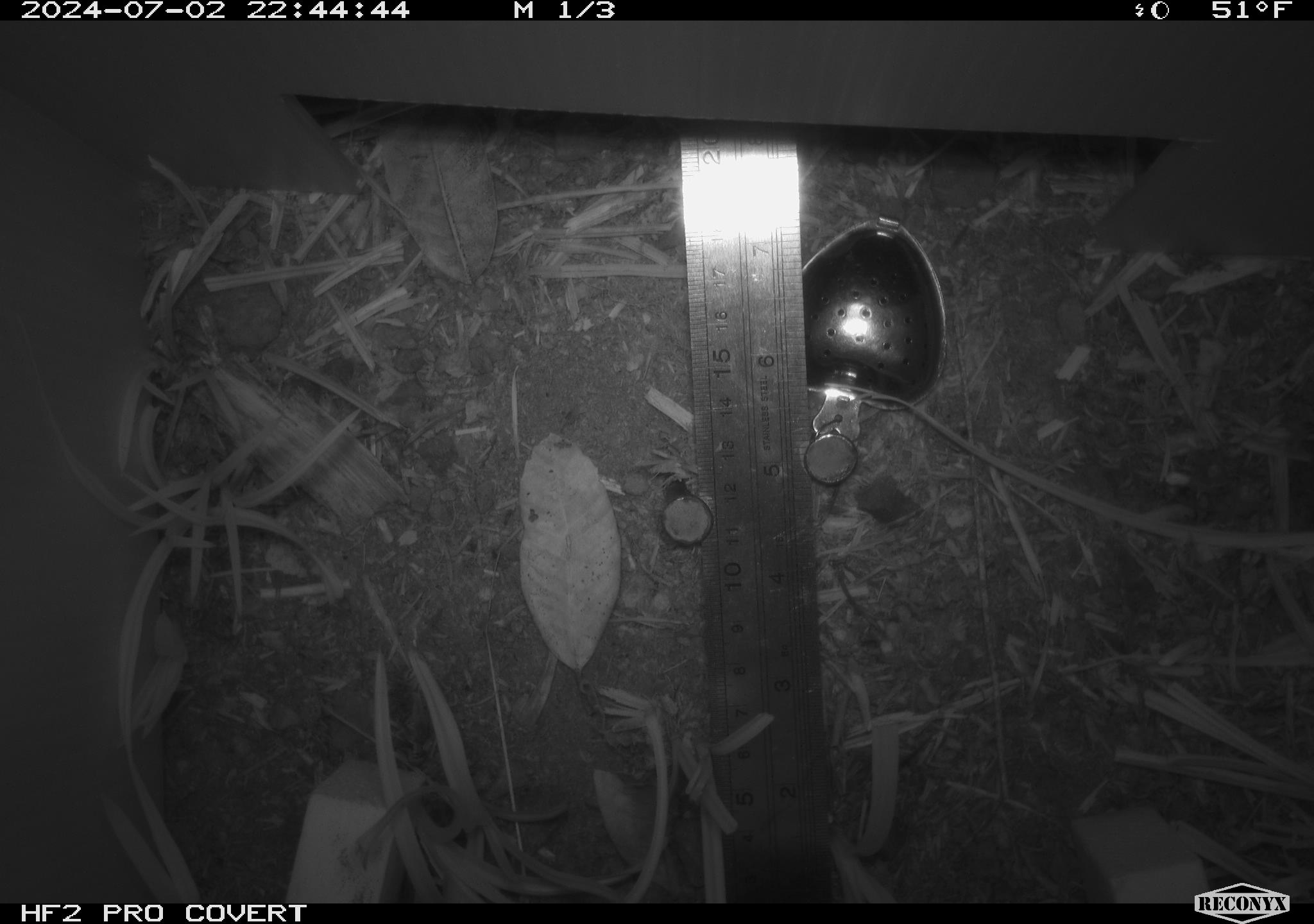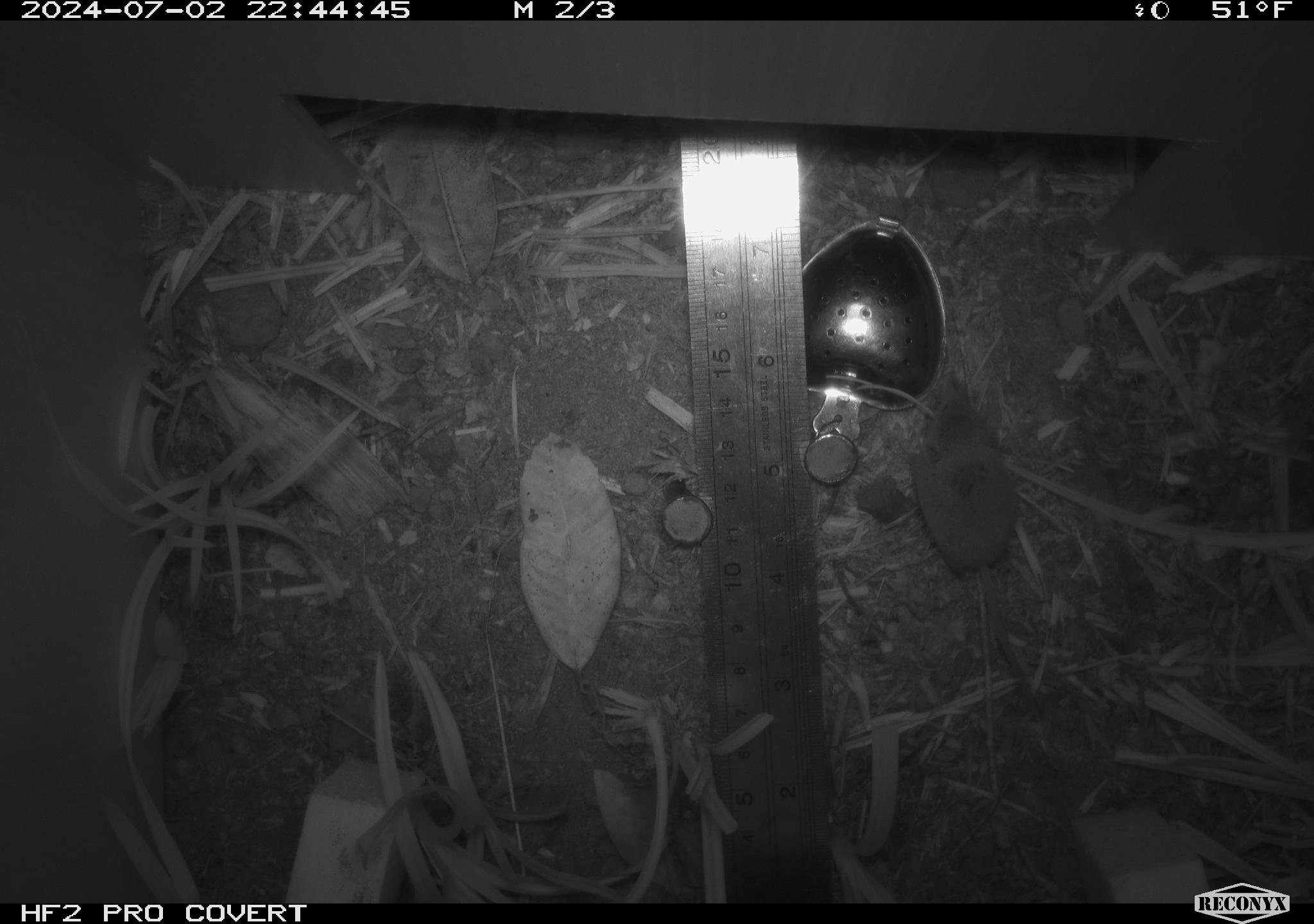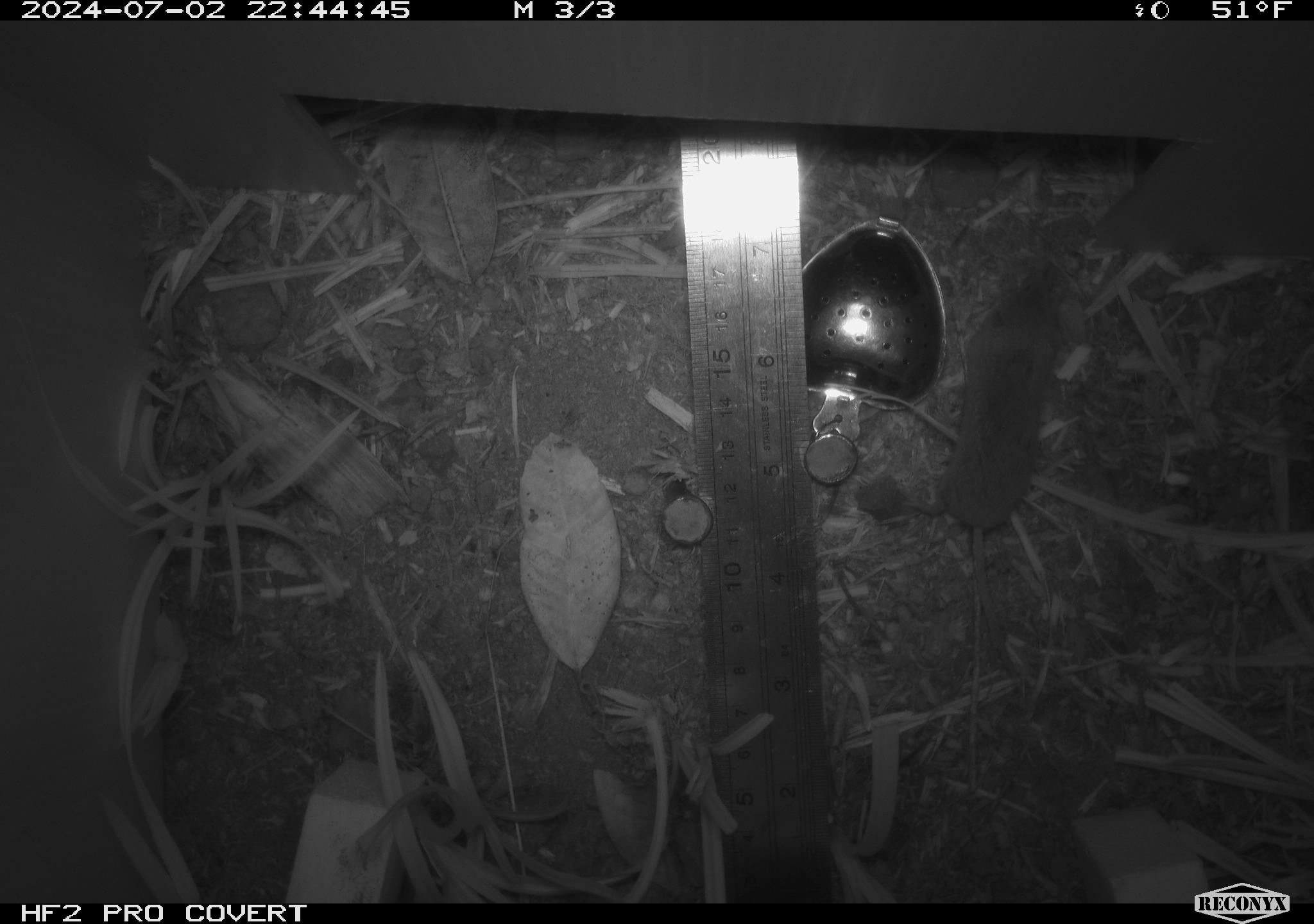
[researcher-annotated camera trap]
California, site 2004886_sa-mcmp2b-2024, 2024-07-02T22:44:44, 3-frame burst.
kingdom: Animalia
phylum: Chordata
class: Mammalia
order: Eulipotyphla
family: Soricidae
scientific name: Soricidae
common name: shrews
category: soricidae family